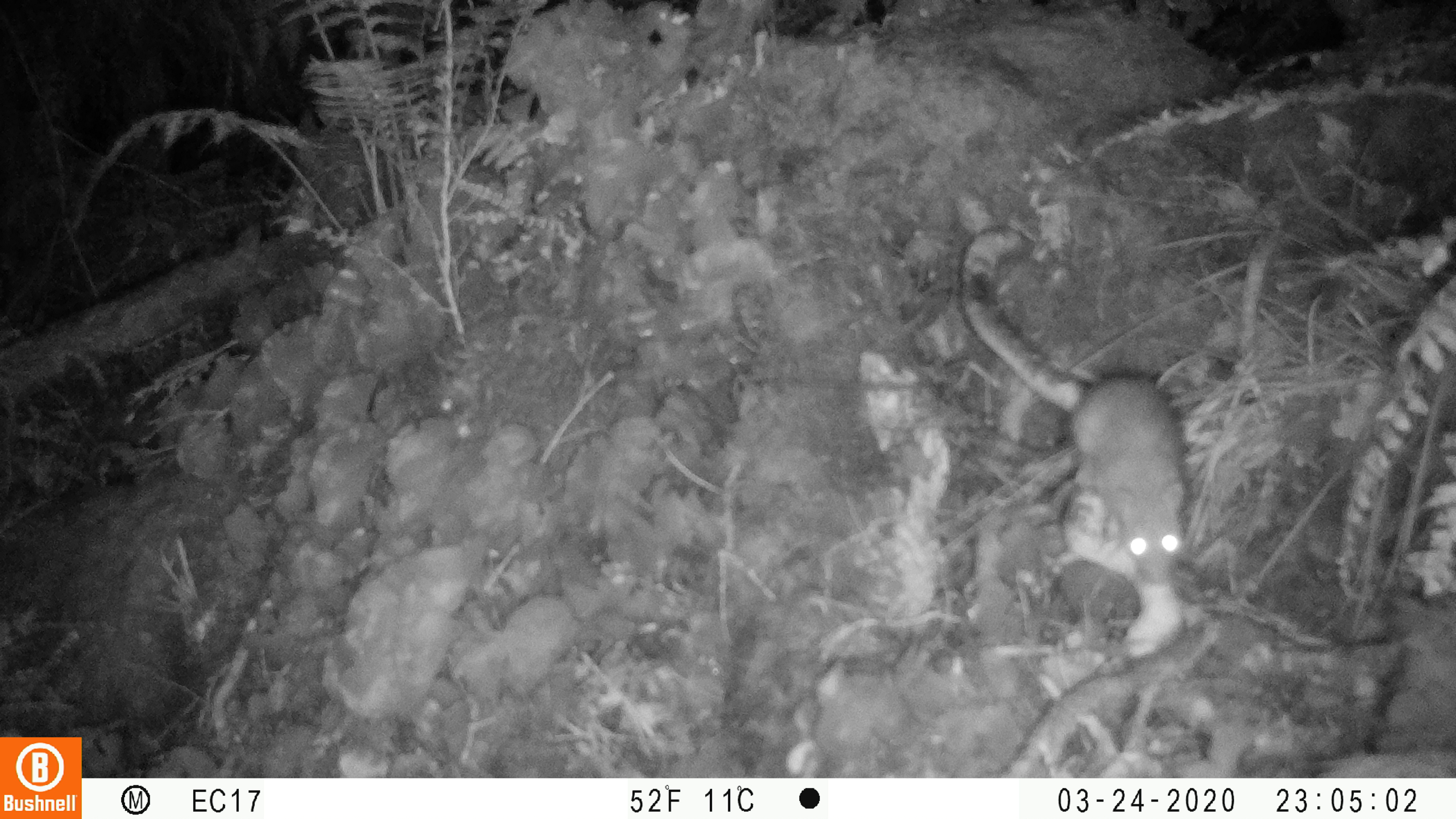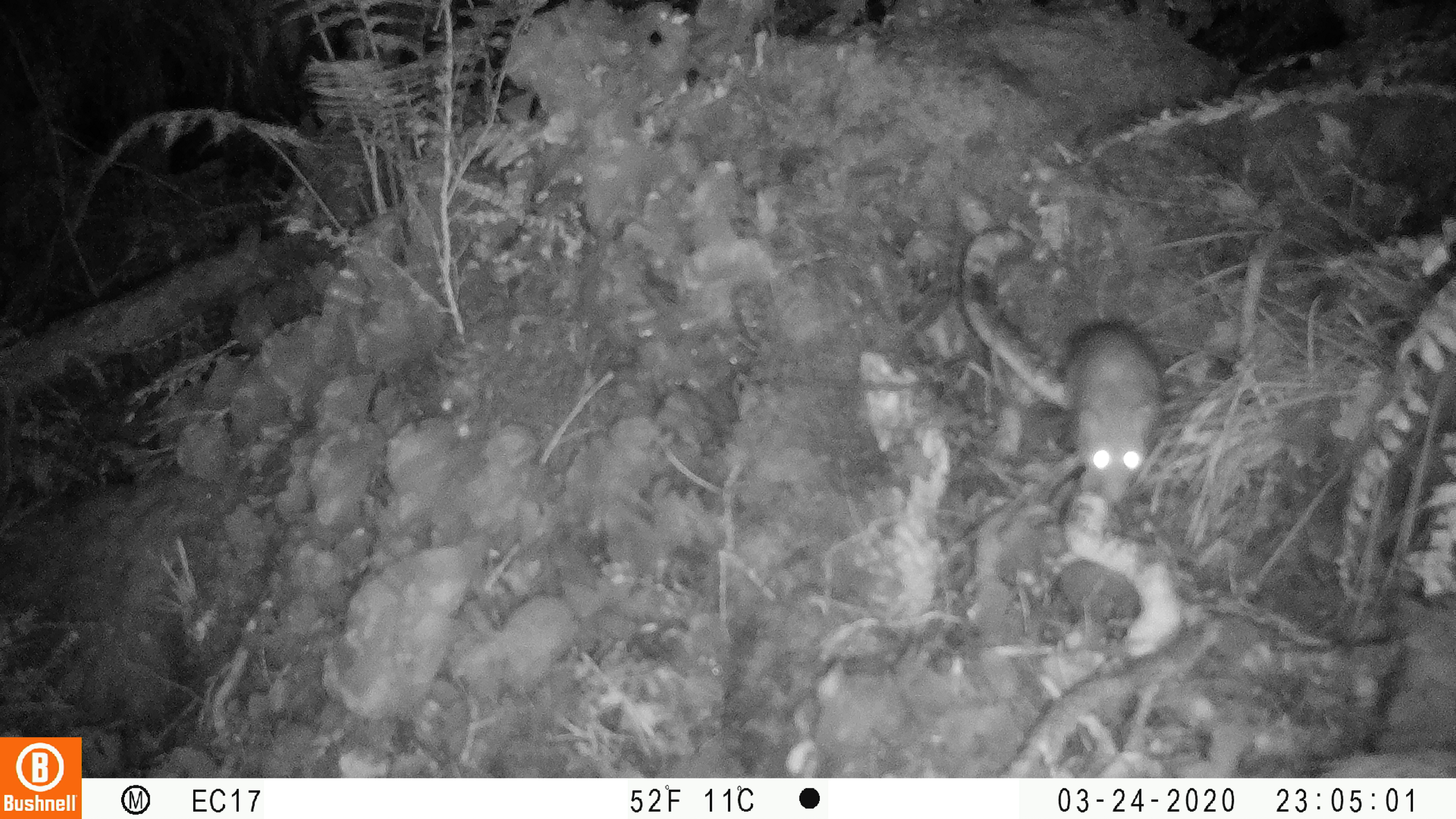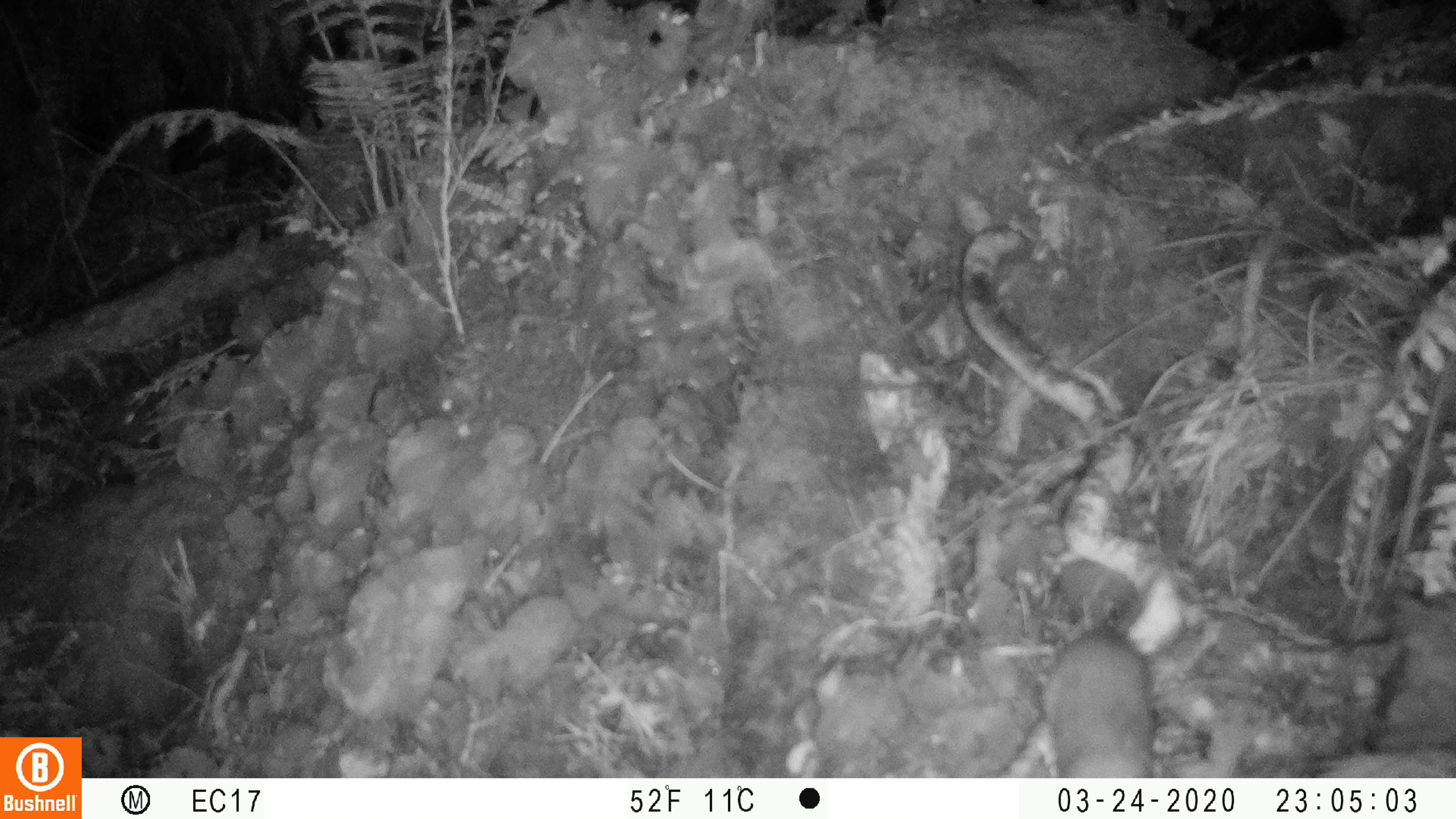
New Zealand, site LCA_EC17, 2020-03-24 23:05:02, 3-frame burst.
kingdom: Animalia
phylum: Chordata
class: Mammalia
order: Rodentia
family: Muridae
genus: Rattus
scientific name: Rattus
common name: rat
Rat (Rattus).